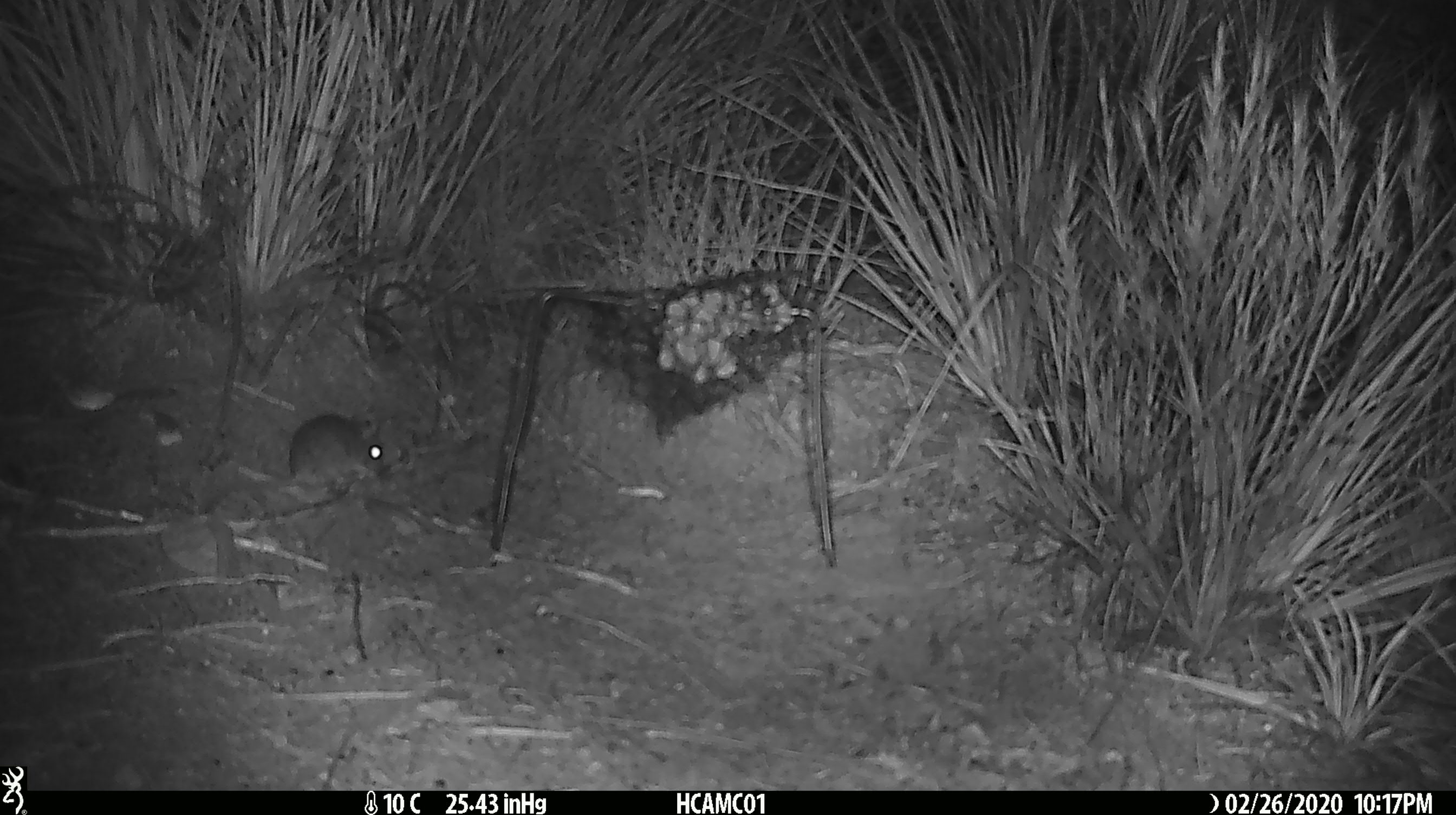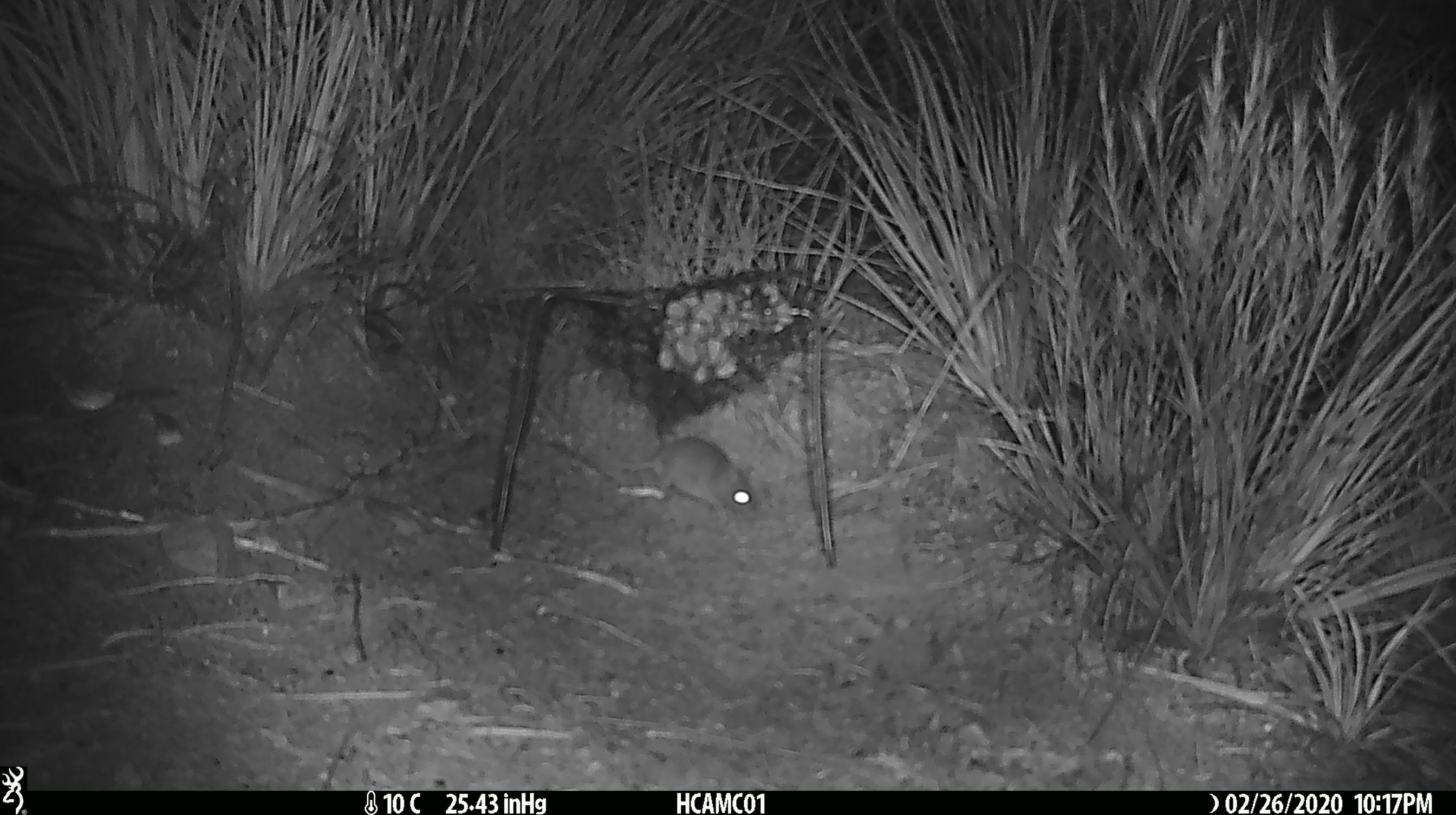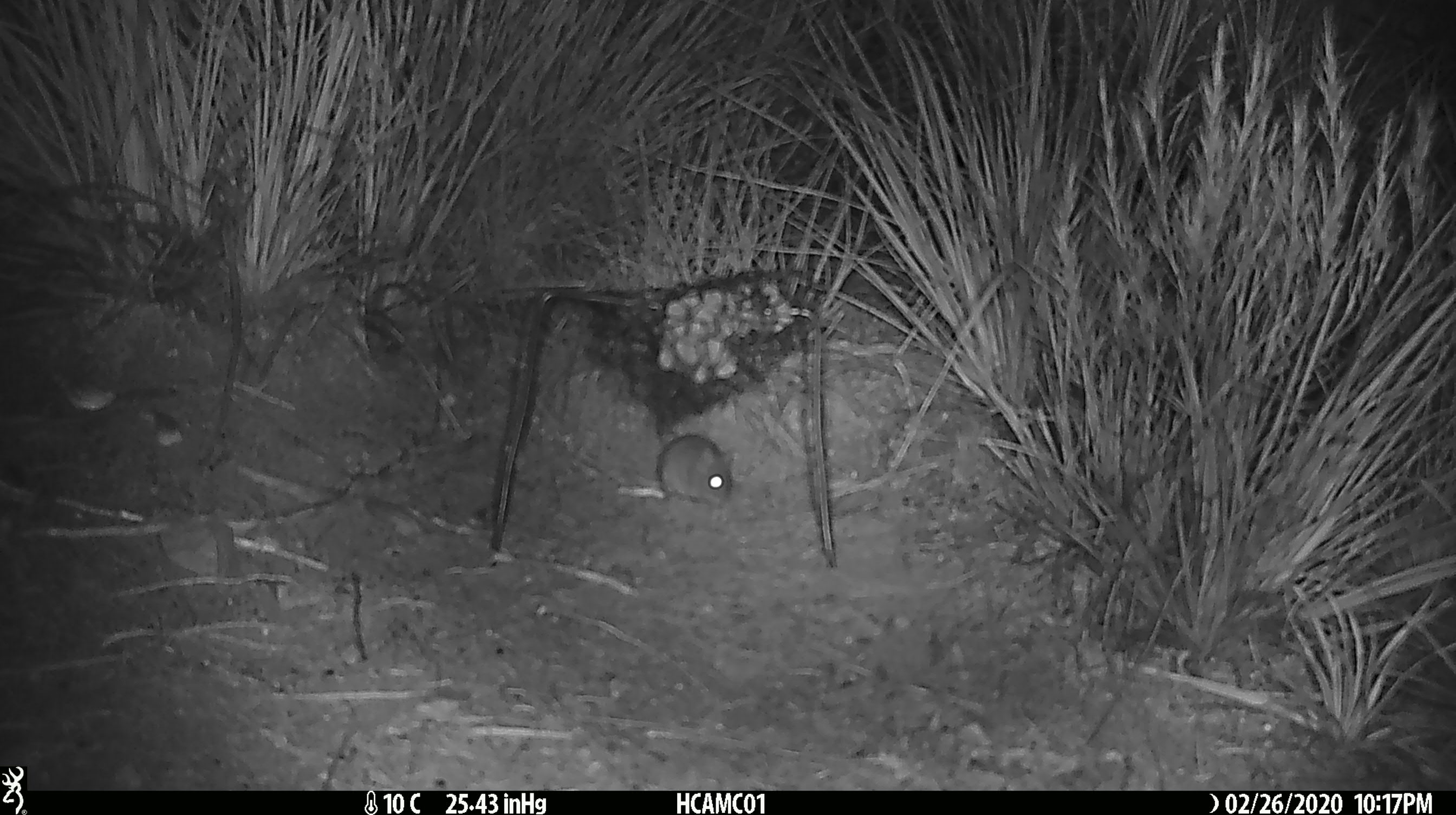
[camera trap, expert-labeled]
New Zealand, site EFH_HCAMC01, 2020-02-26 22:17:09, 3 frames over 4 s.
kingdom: Animalia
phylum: Chordata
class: Mammalia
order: Rodentia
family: Muridae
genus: Mus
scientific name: Mus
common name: mouse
Mouse (Mus).